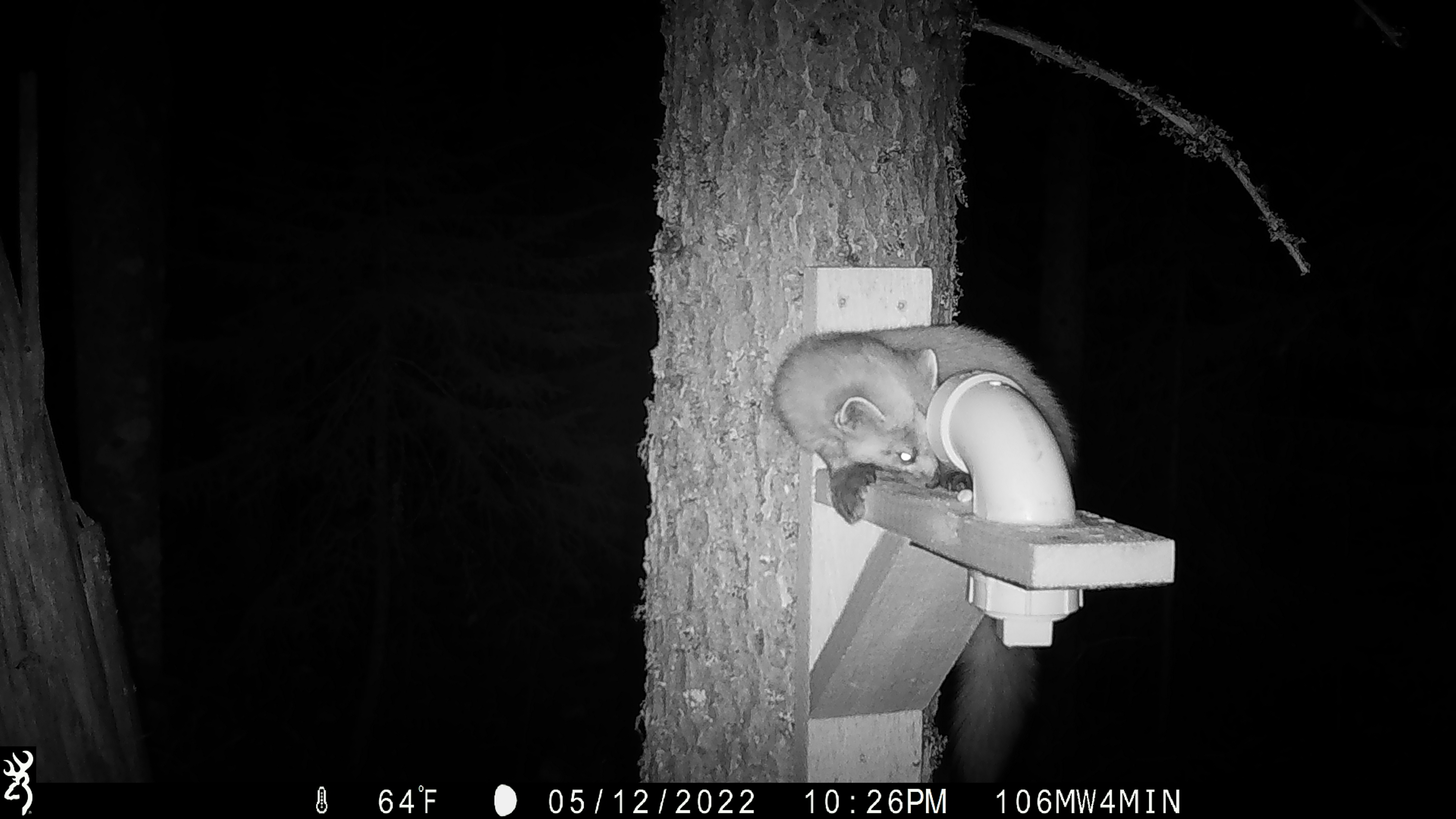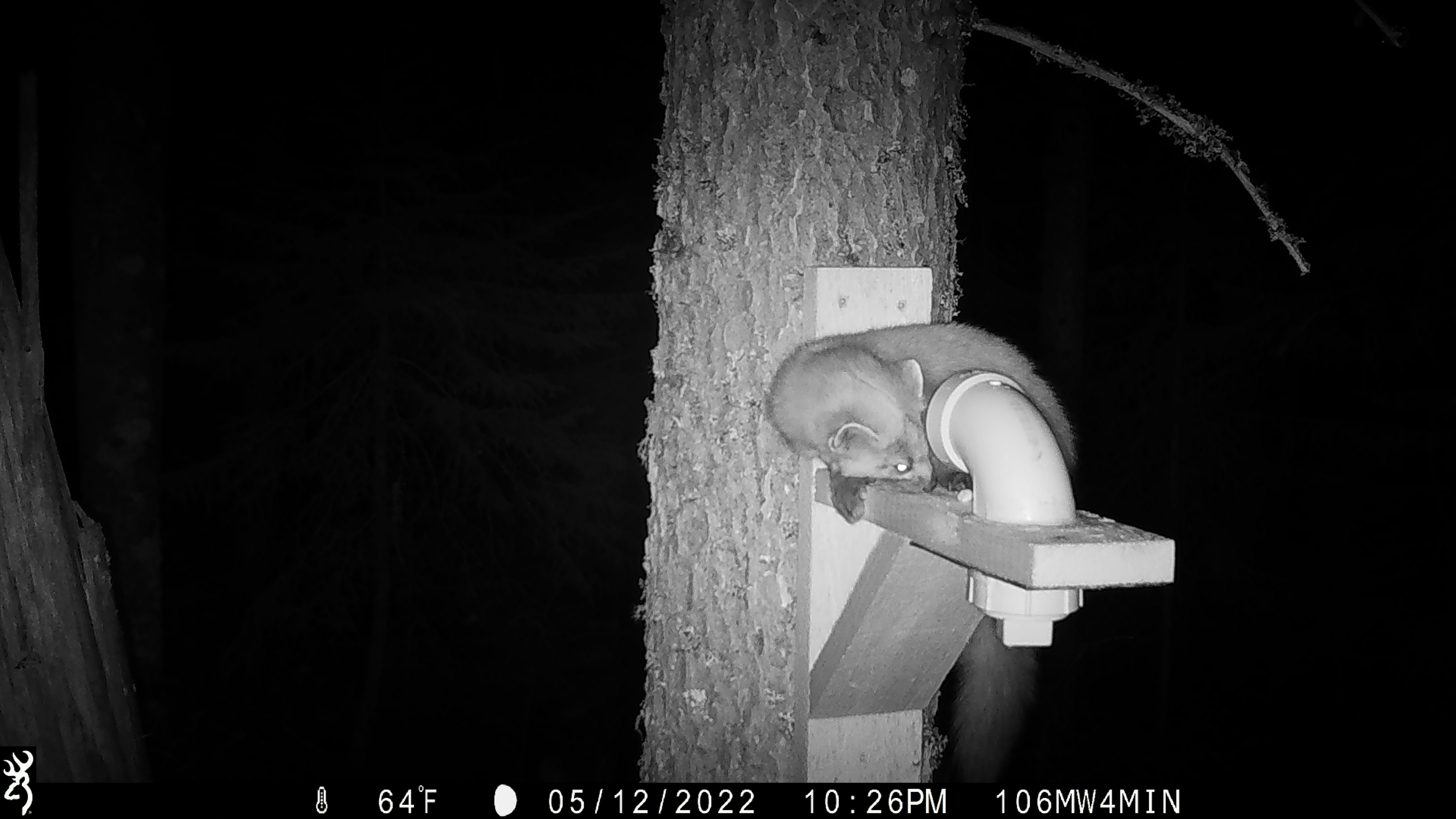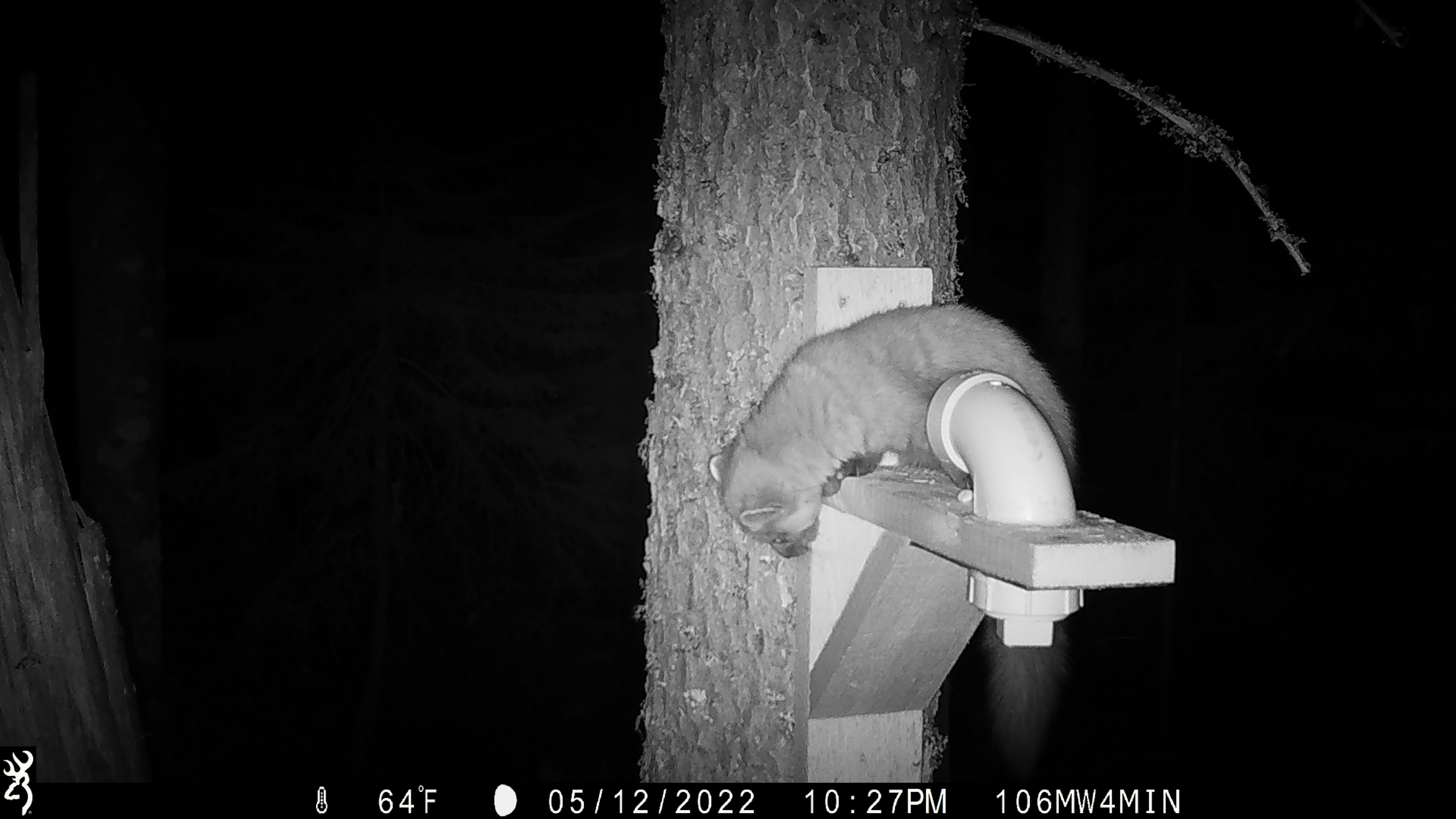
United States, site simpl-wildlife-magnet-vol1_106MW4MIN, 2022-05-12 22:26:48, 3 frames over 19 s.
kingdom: Animalia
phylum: Chordata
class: Mammalia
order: Carnivora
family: Mustelidae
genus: Martes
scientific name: Martes americana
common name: american marten